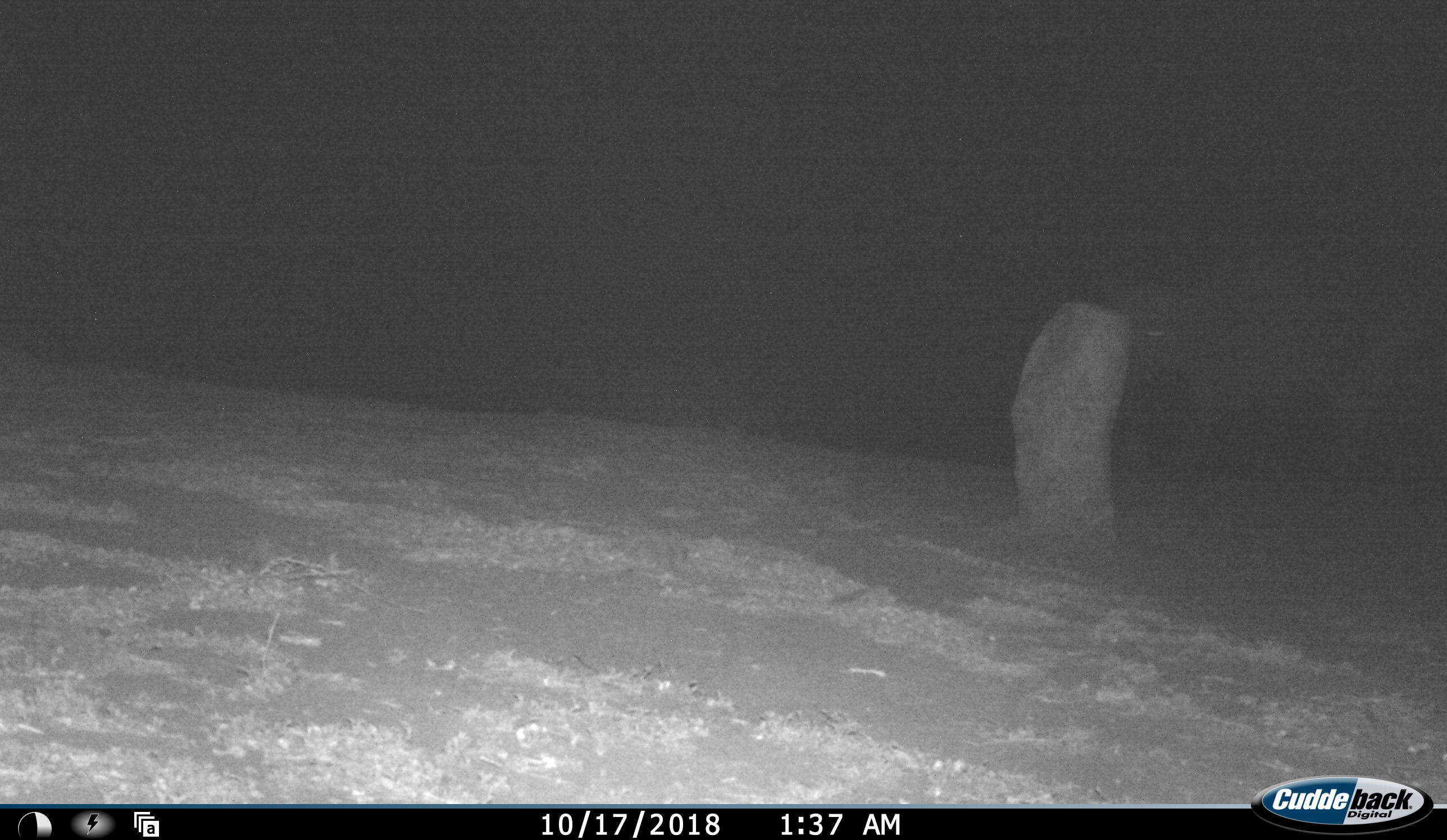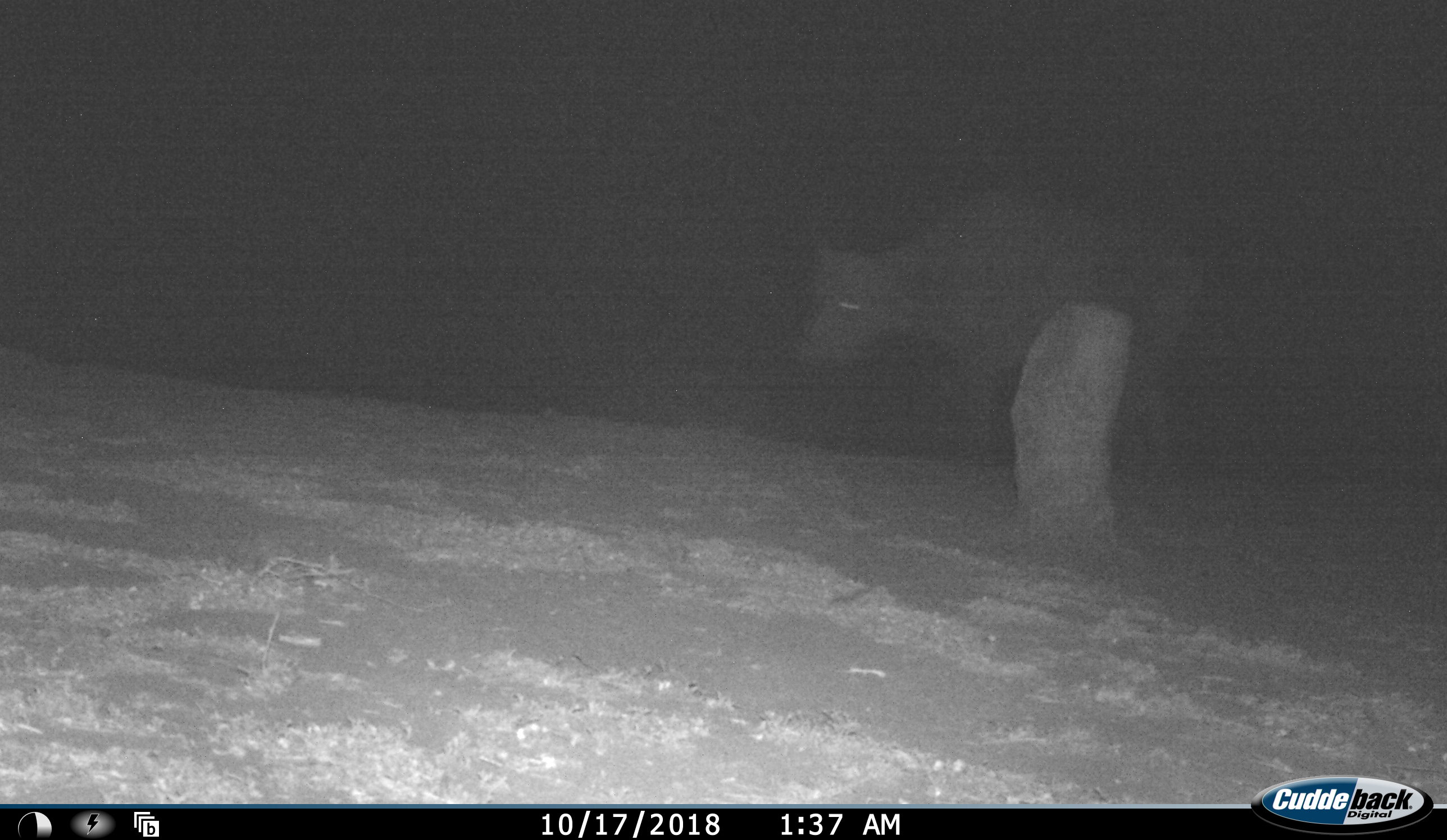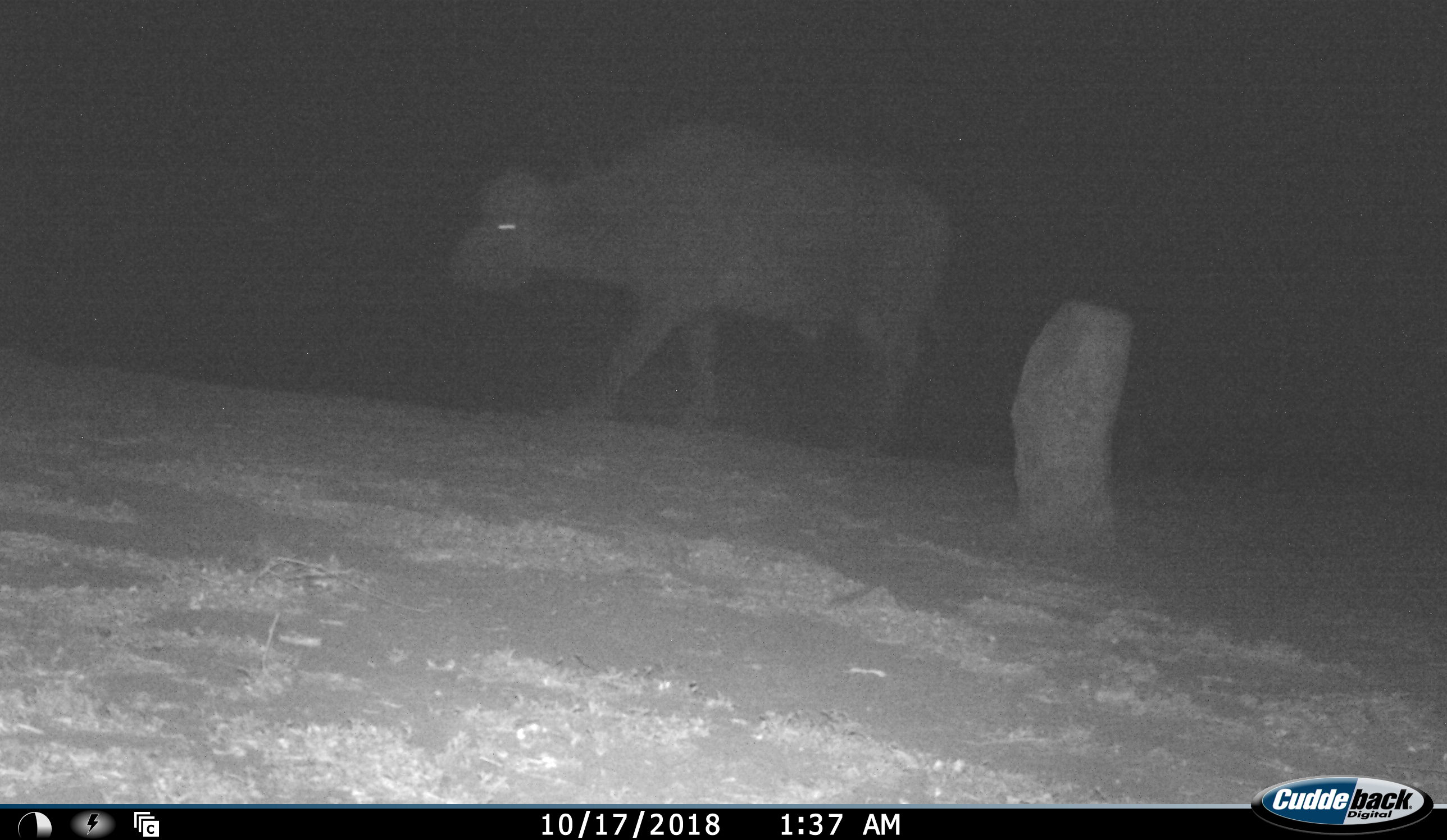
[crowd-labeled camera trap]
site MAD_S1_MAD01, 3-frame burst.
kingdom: Animalia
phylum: Chordata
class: Mammalia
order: Artiodactyla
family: Bovidae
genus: Syncerus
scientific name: Syncerus caffer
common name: african buffalo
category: buffalo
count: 1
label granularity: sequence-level